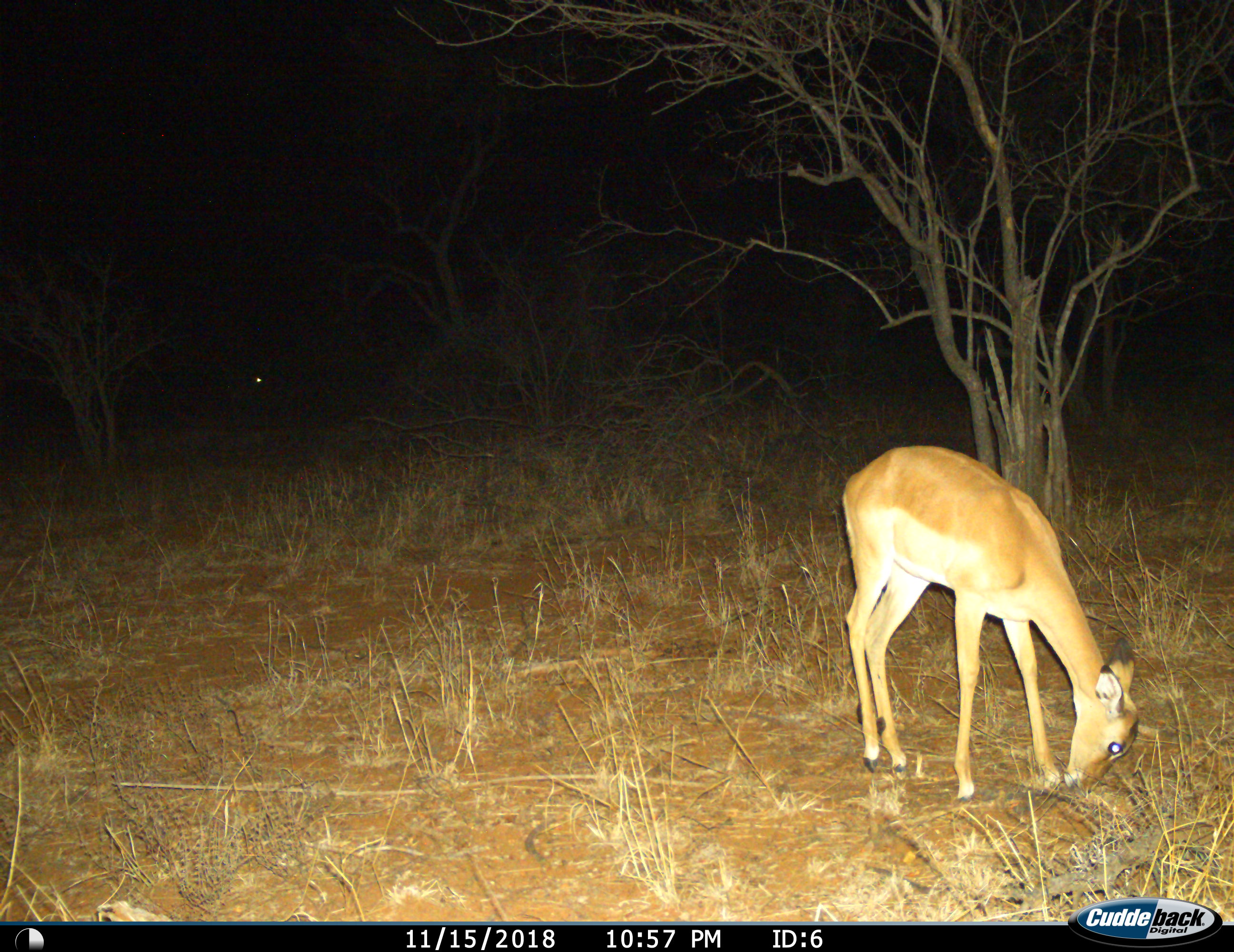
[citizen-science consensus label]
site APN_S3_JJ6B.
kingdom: Animalia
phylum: Chordata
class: Mammalia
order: Artiodactyla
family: Bovidae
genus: Aepyceros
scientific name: Aepyceros melampus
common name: impala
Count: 1.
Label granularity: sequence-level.